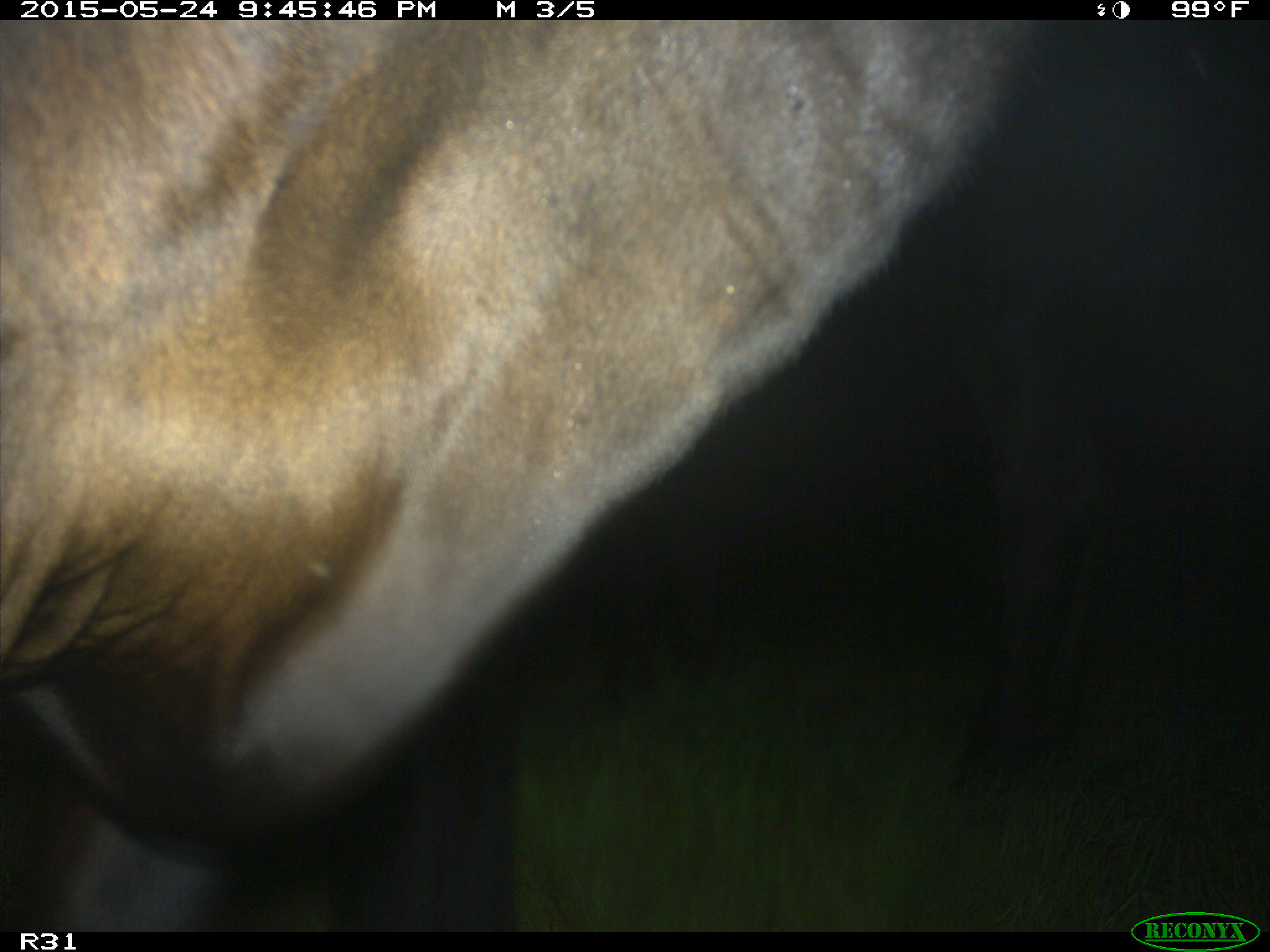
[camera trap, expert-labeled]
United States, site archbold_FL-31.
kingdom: Animalia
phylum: Chordata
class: Mammalia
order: Artiodactyla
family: Bovidae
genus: Bos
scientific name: Bos taurus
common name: domestic cow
Bos taurus (domestic cow).